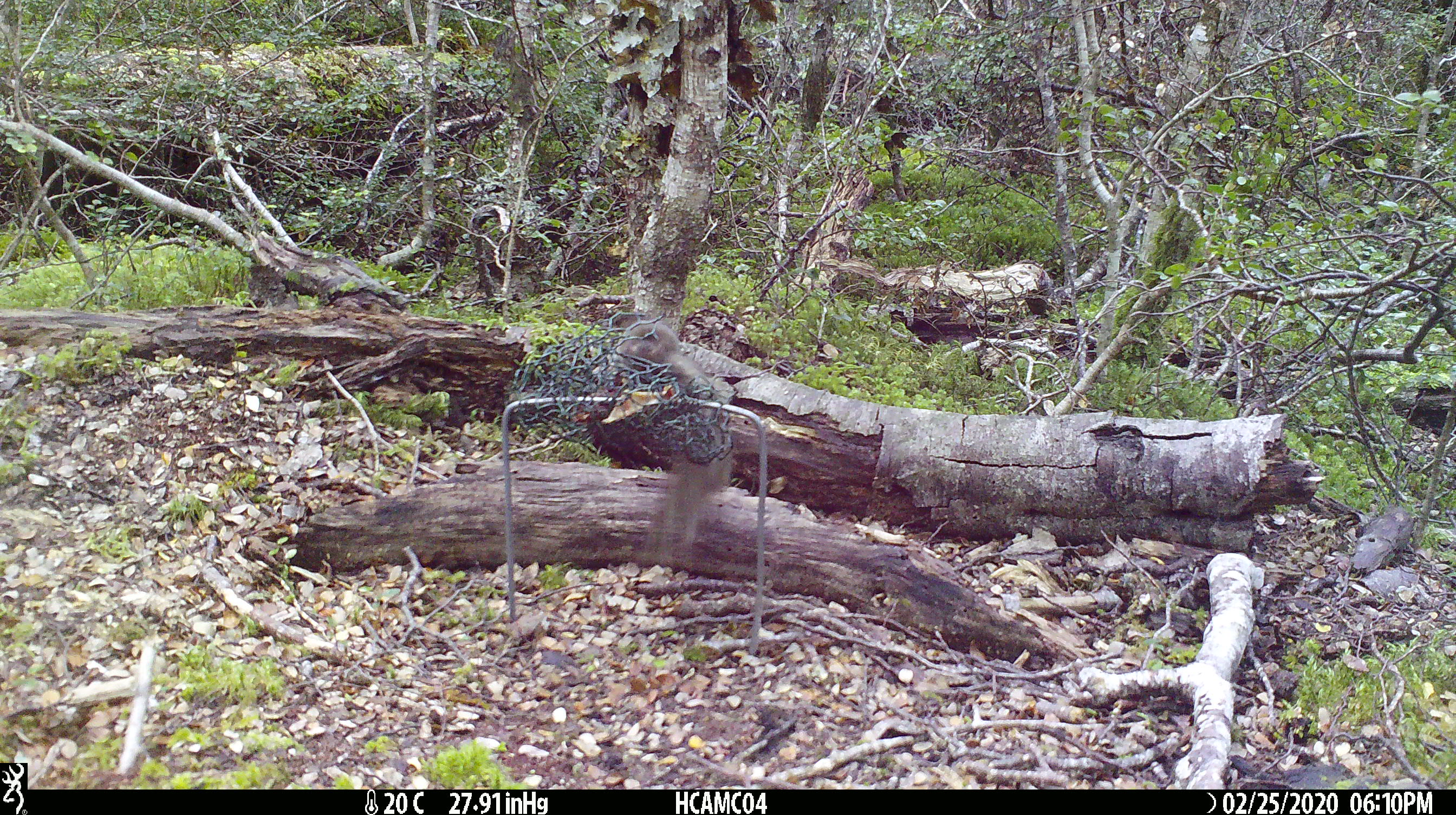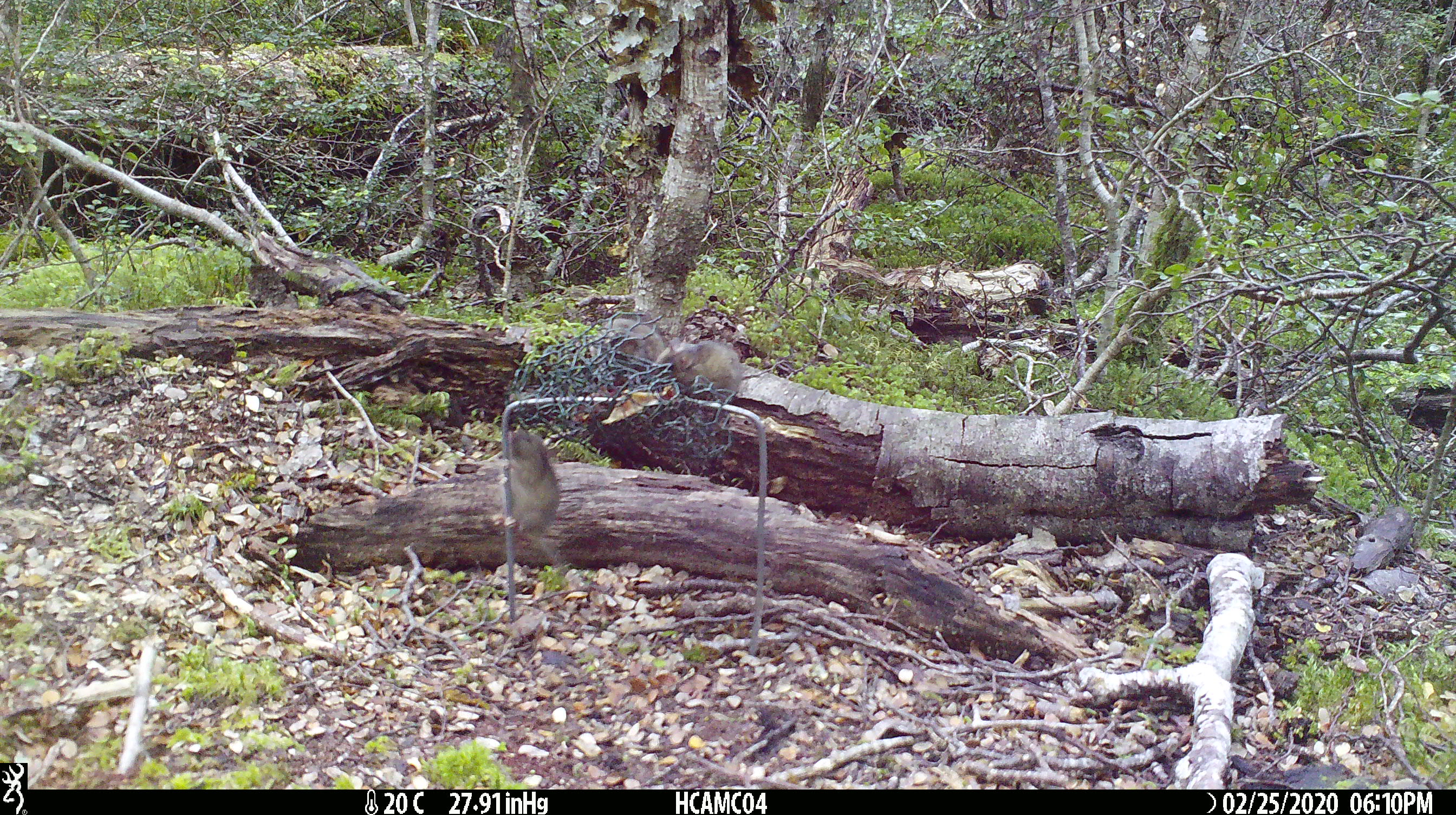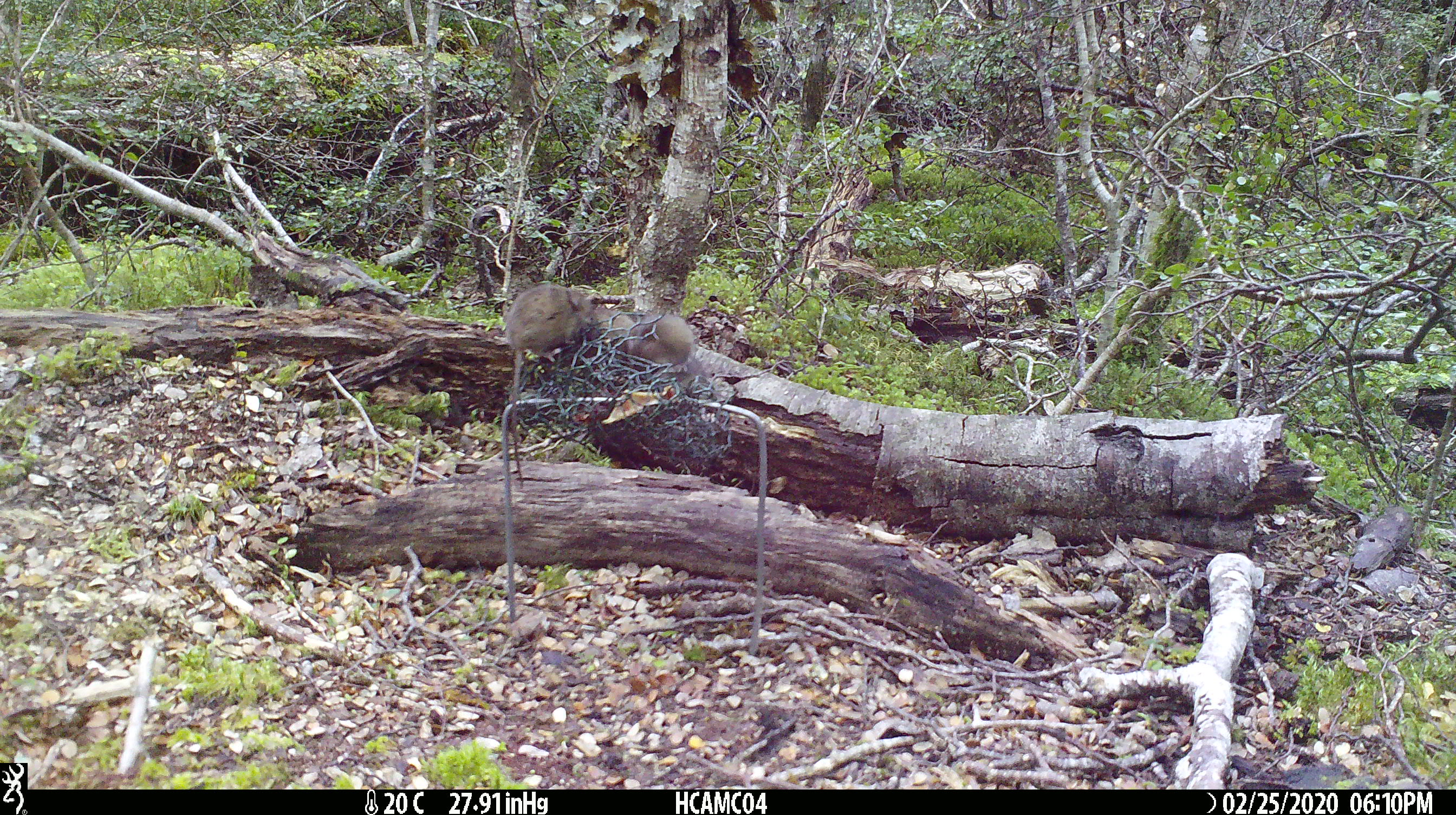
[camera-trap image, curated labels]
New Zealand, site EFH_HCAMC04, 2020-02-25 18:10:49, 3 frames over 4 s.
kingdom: Animalia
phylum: Chordata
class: Mammalia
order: Rodentia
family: Muridae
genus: Mus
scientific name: Mus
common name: mouse